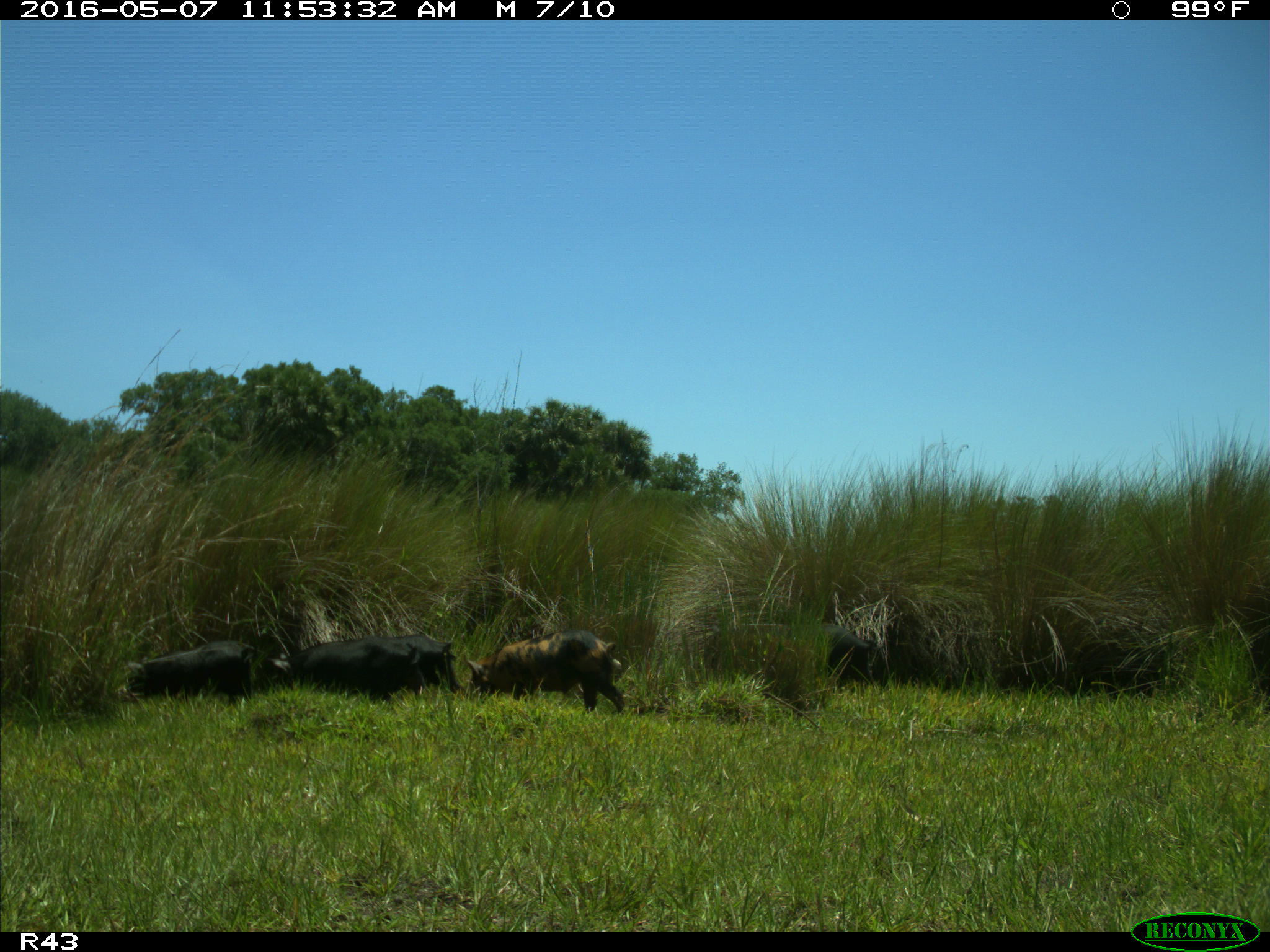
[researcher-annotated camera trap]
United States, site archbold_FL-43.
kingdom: Animalia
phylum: Chordata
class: Mammalia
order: Artiodactyla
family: Suidae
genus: Sus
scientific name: Sus scrofa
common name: wild boar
Sus scrofa (wild boar).